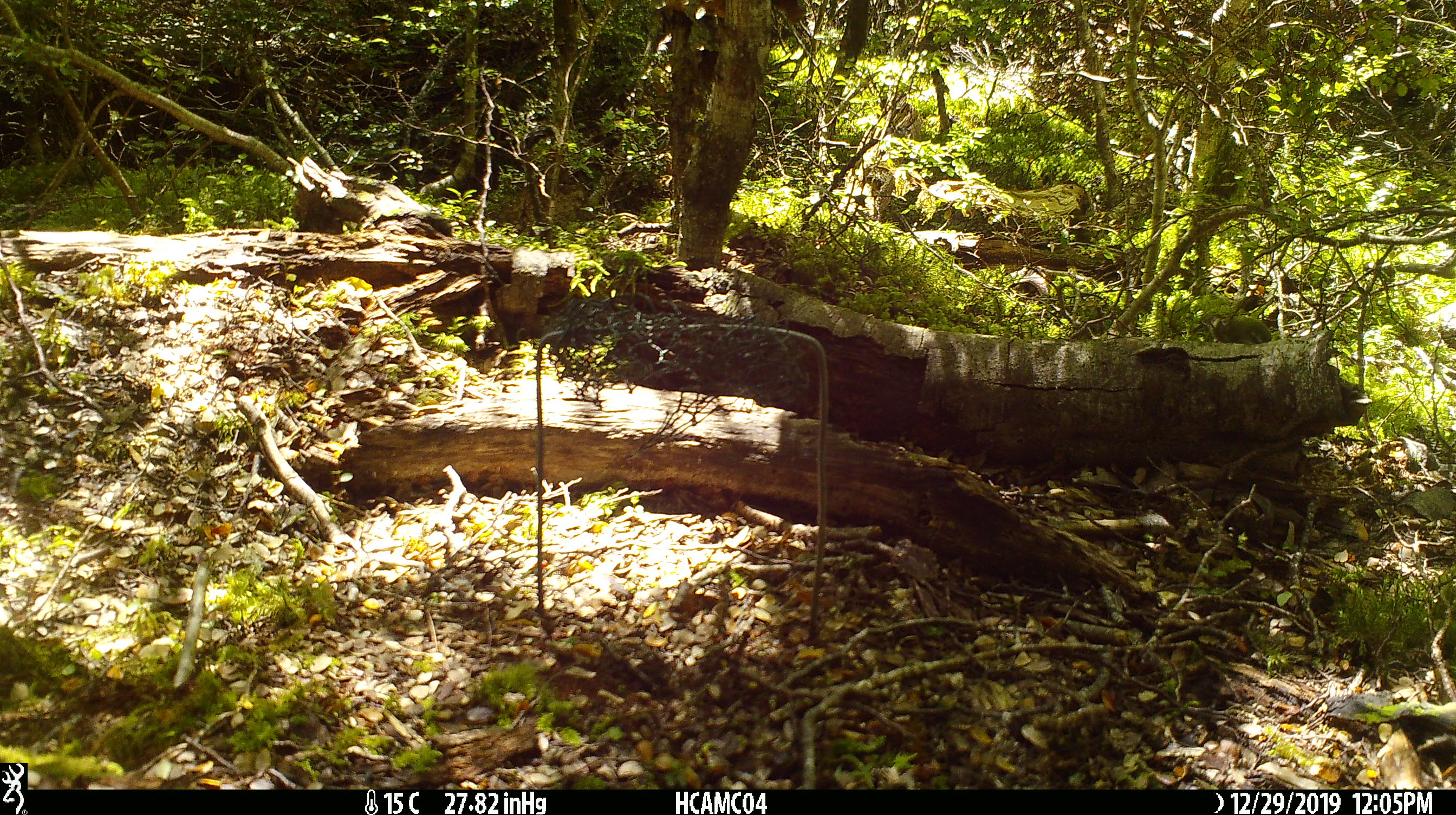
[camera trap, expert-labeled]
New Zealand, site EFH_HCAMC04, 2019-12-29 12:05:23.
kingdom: Animalia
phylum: Chordata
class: Mammalia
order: Rodentia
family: Muridae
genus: Mus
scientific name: Mus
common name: mouse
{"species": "mouse (Mus)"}